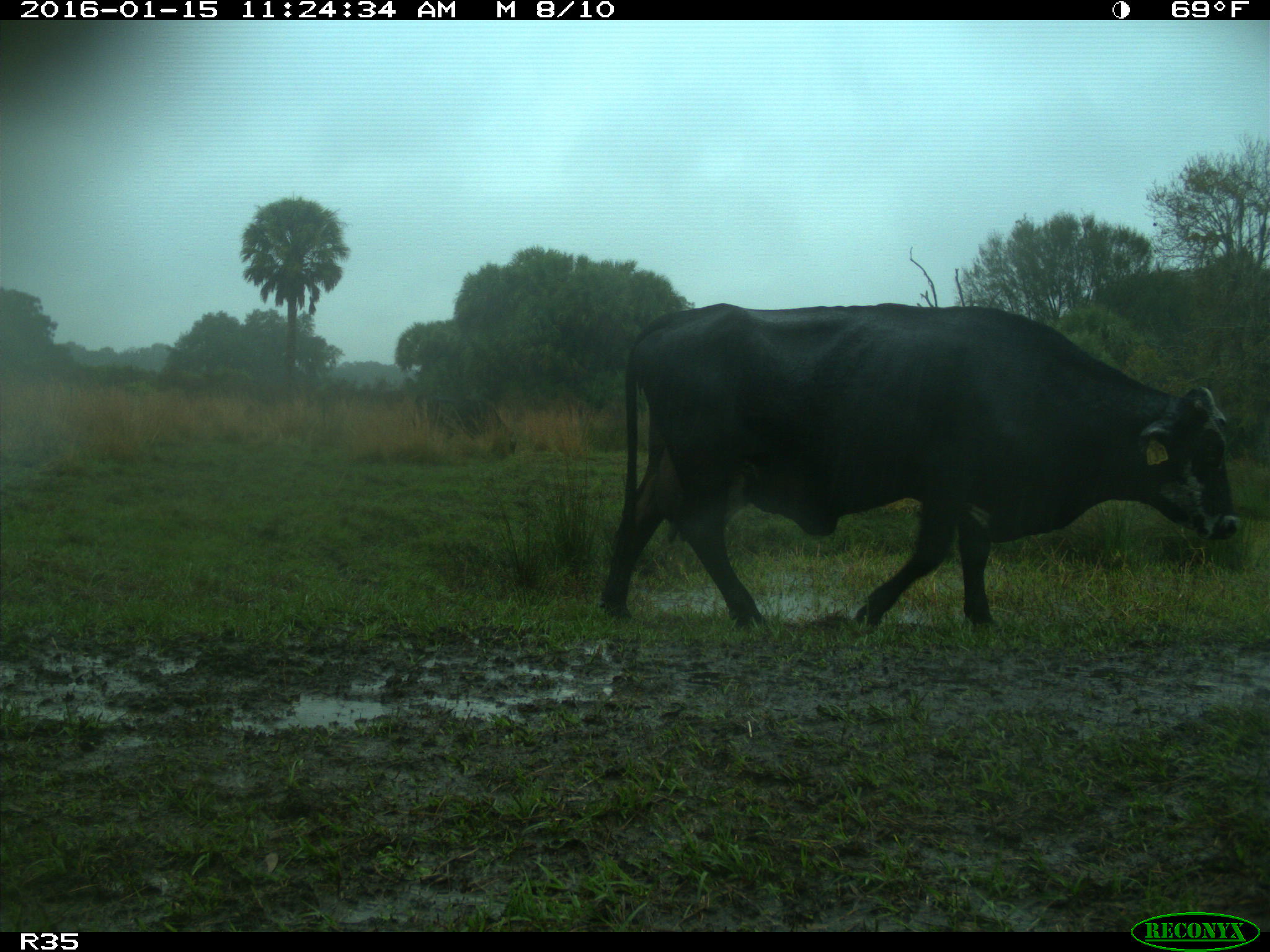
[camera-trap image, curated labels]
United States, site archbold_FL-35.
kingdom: Animalia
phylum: Chordata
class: Mammalia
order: Artiodactyla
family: Bovidae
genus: Bos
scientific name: Bos taurus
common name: domestic cow